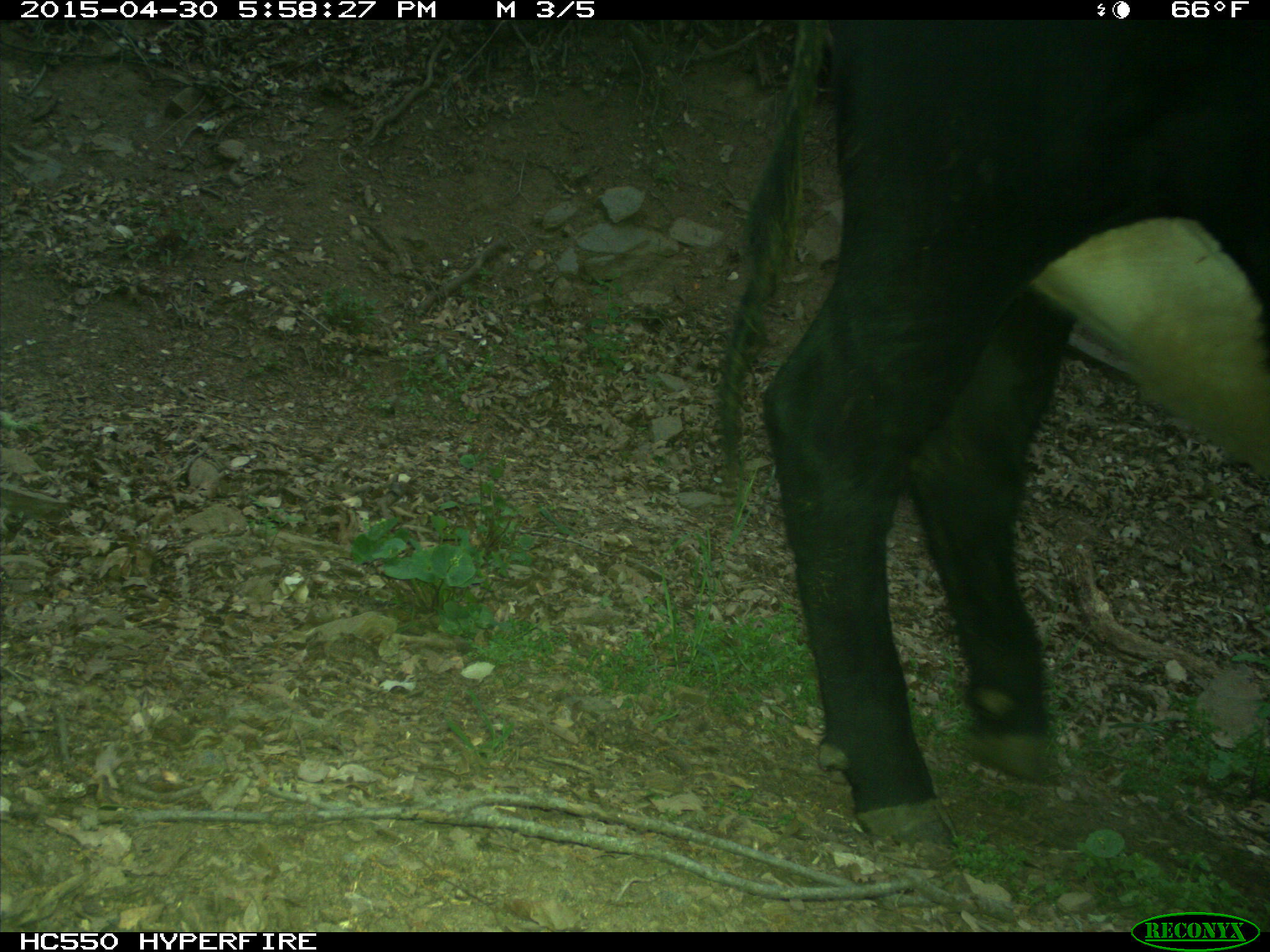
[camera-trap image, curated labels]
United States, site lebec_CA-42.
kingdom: Animalia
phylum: Chordata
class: Mammalia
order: Artiodactyla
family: Bovidae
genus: Bos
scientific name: Bos taurus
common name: domestic cow